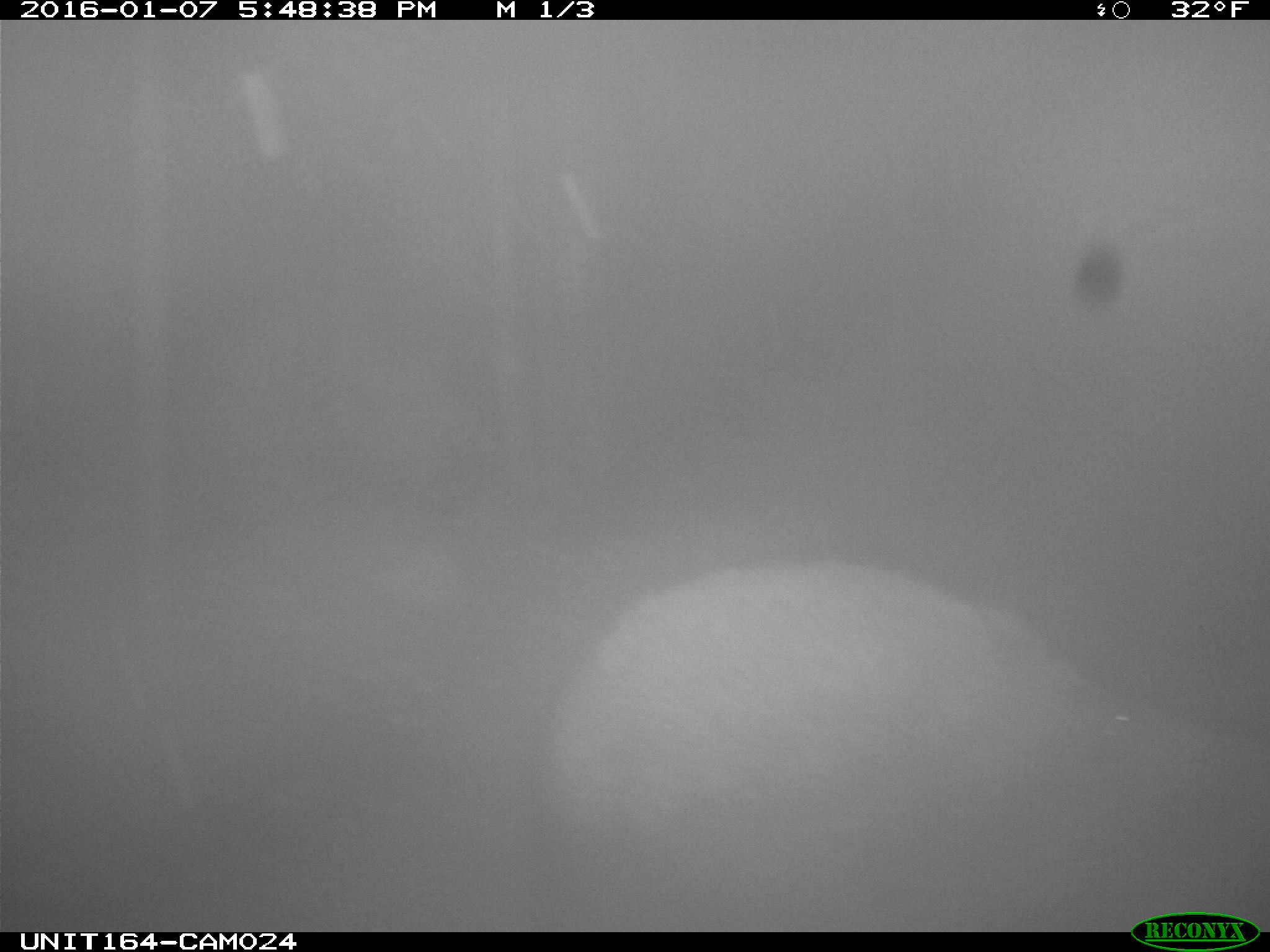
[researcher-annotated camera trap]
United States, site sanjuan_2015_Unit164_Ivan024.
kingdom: Animalia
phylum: Chordata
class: Mammalia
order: Artiodactyla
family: Cervidae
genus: Alces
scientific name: Alces alces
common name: moose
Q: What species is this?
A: Alces alces (moose).